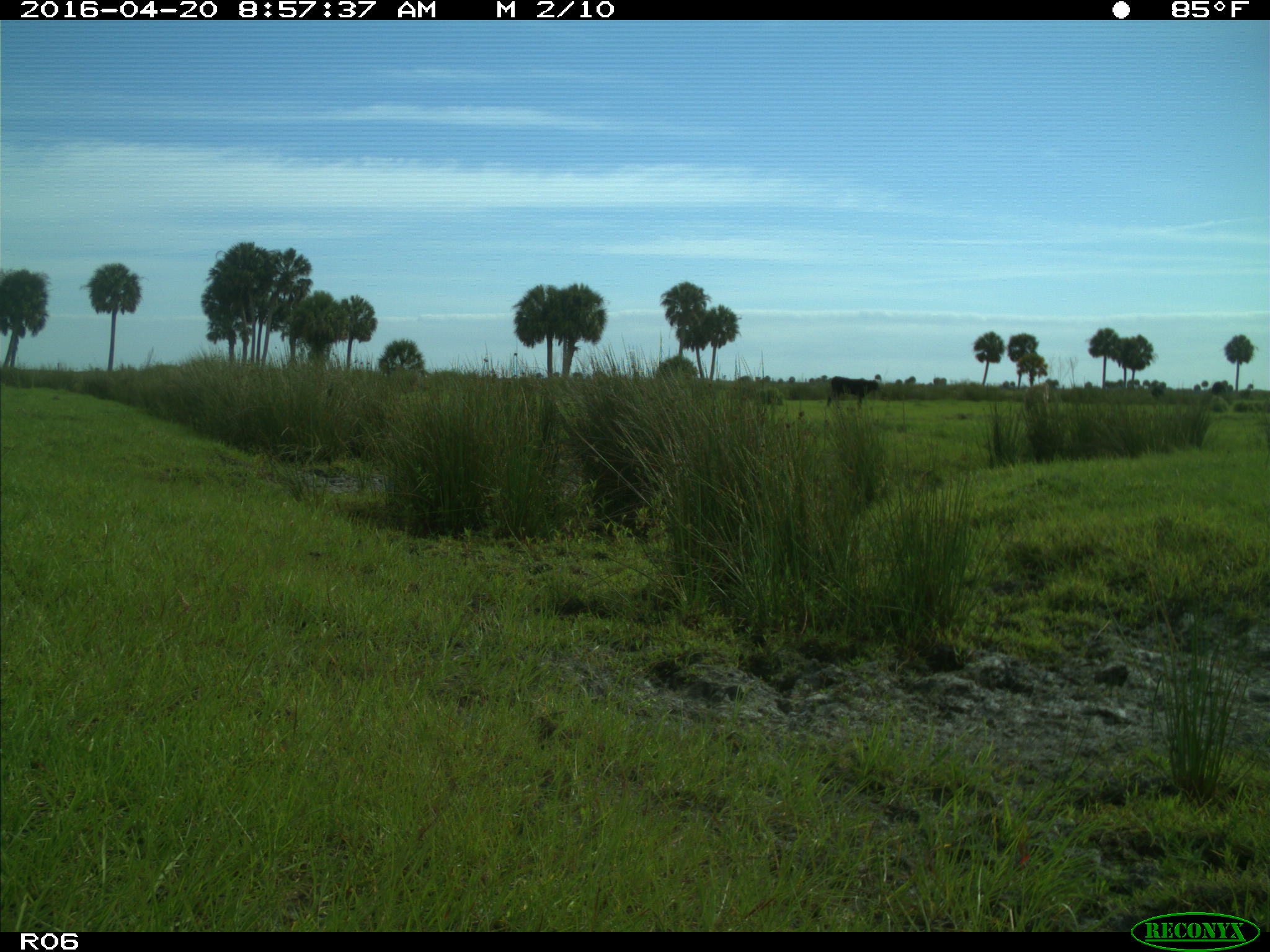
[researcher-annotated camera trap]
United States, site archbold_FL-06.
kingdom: Animalia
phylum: Chordata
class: Mammalia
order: Artiodactyla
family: Bovidae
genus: Bos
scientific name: Bos taurus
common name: domestic cow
Bos taurus (domestic cow).